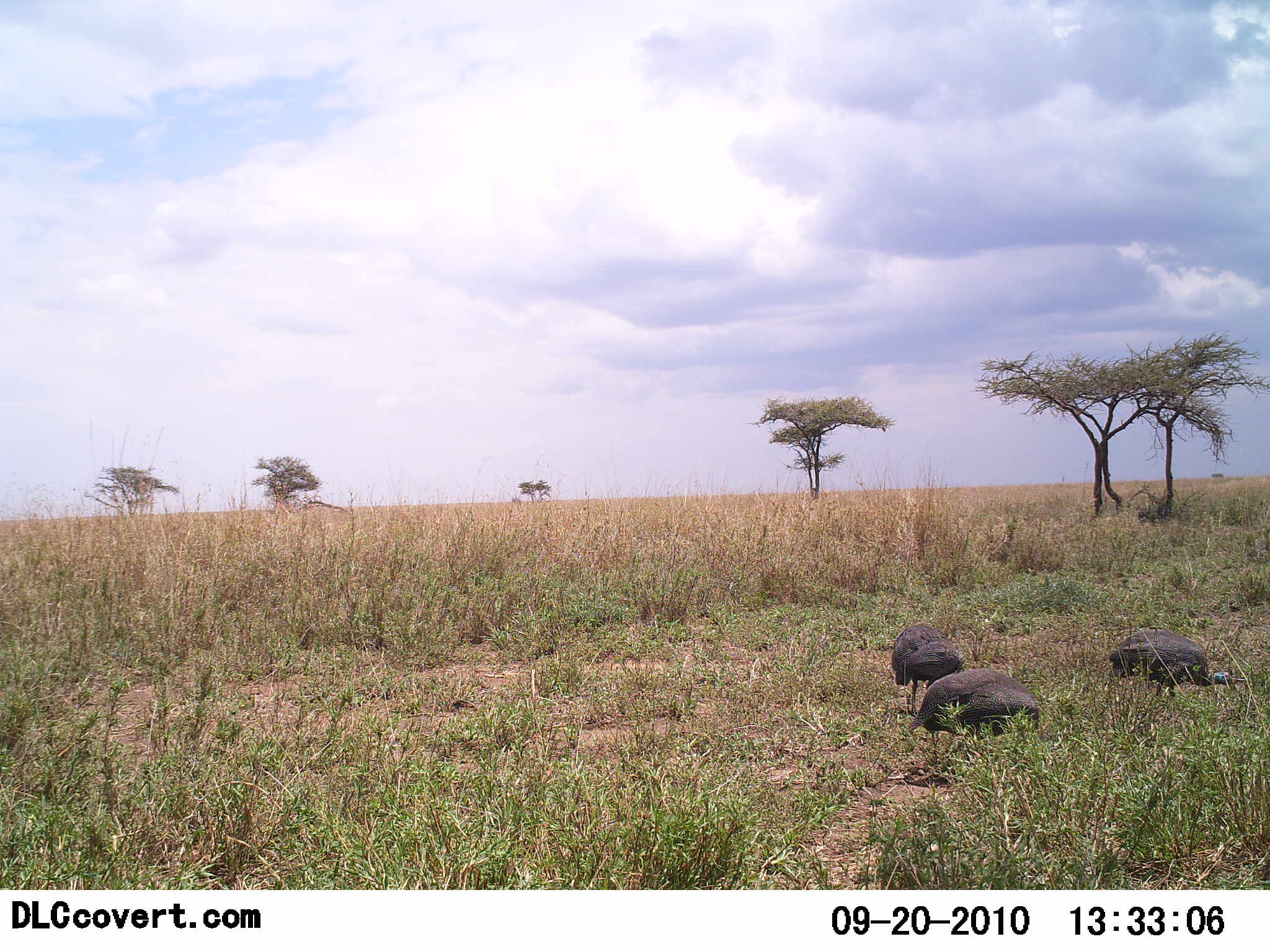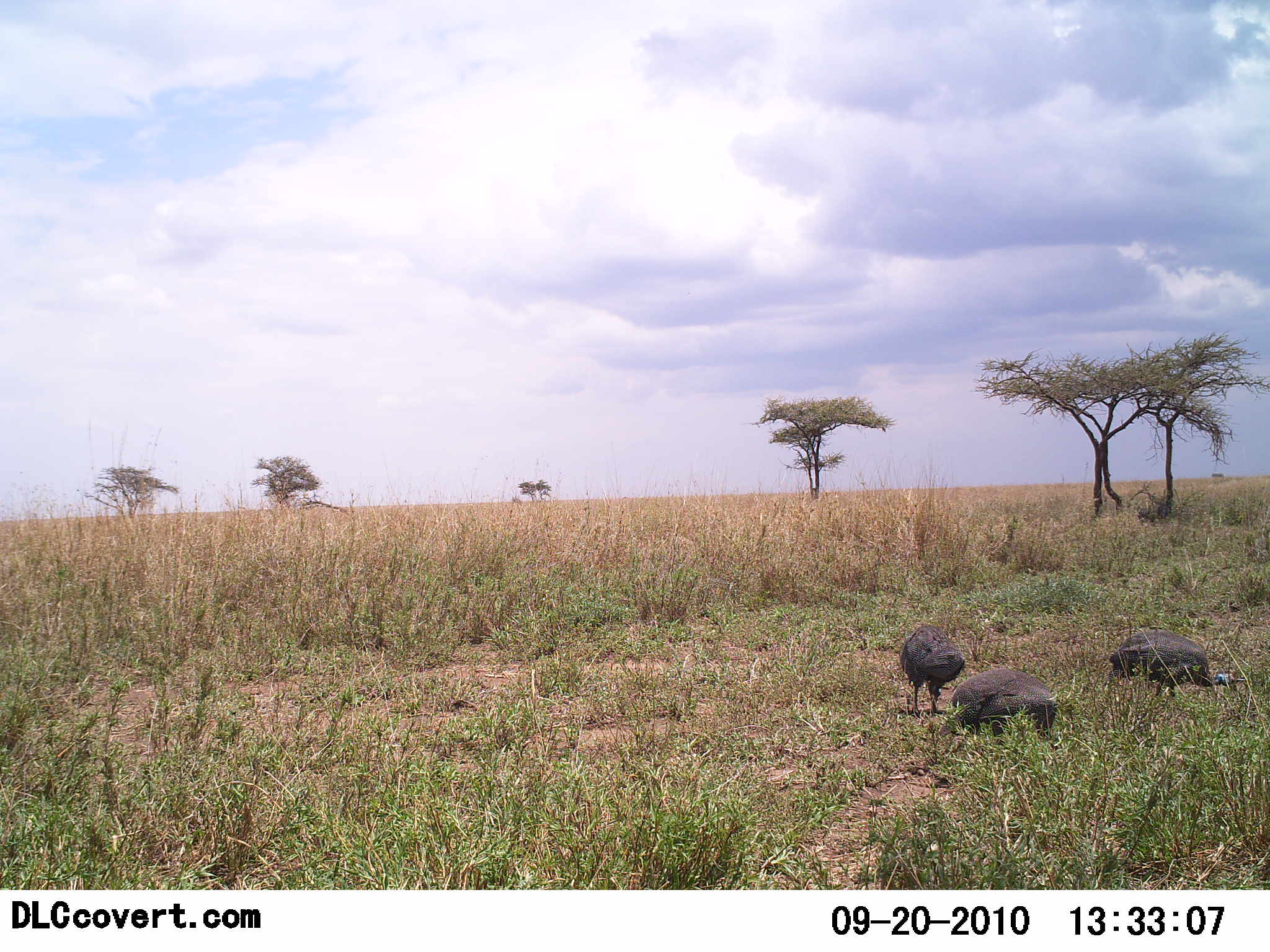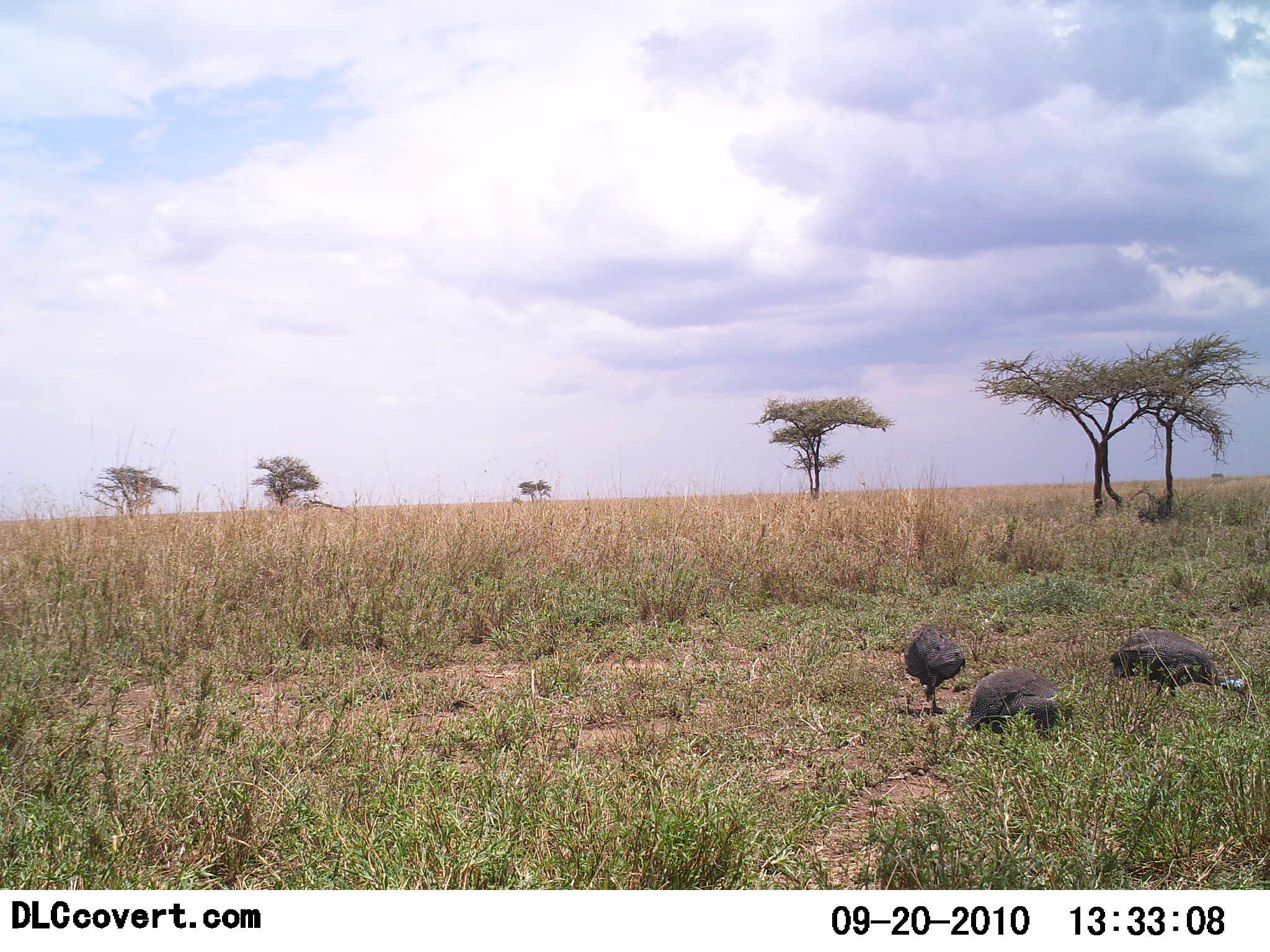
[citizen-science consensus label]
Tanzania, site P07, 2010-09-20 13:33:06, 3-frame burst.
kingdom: Animalia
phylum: Chordata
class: Aves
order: Galliformes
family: Numididae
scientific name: Numididae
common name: guinea fowl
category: guineafowl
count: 3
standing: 13%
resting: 0%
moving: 20%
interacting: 0%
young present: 0%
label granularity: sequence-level